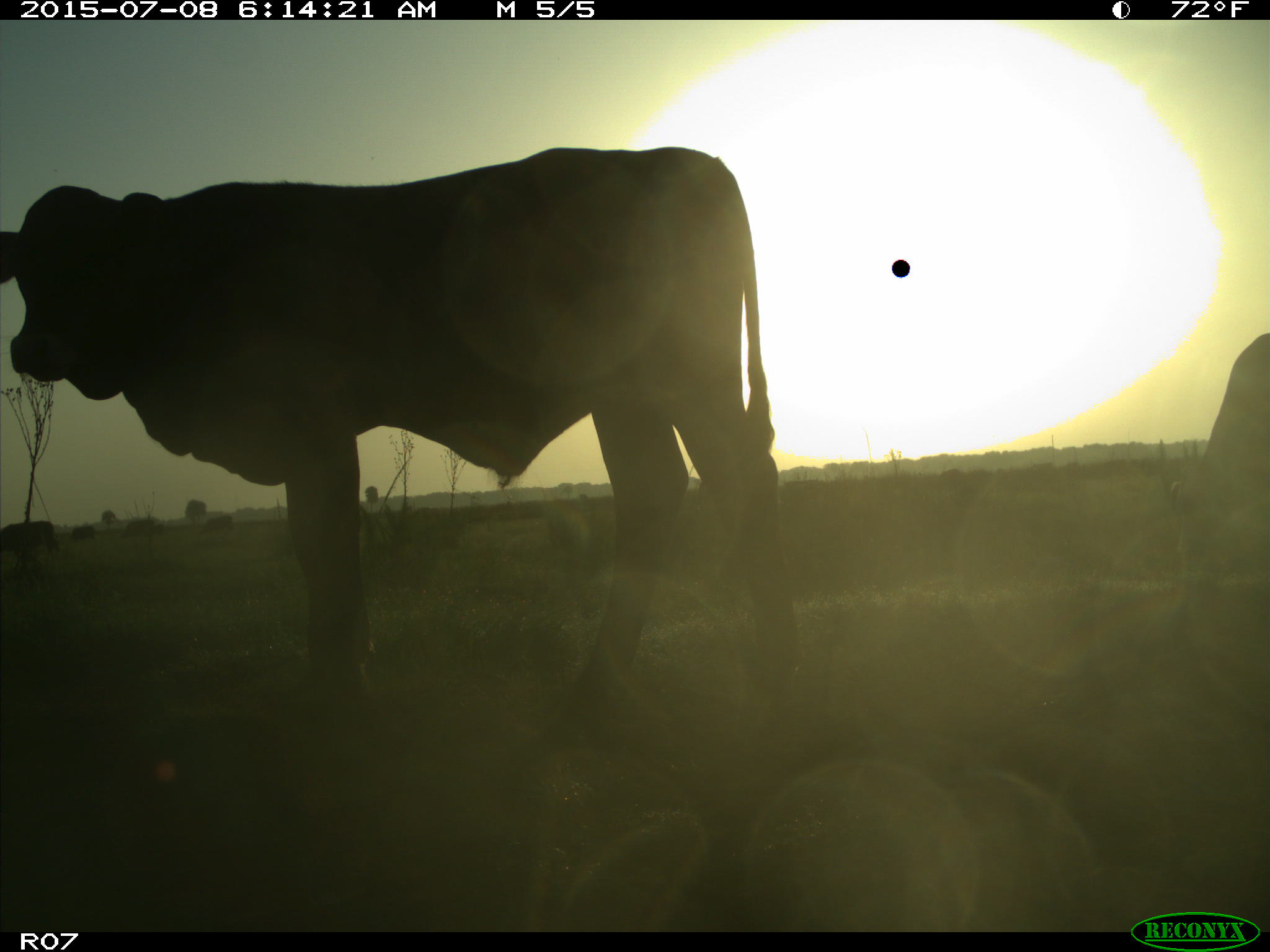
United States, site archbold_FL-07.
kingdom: Animalia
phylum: Chordata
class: Mammalia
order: Artiodactyla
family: Bovidae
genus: Bos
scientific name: Bos taurus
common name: domestic cow